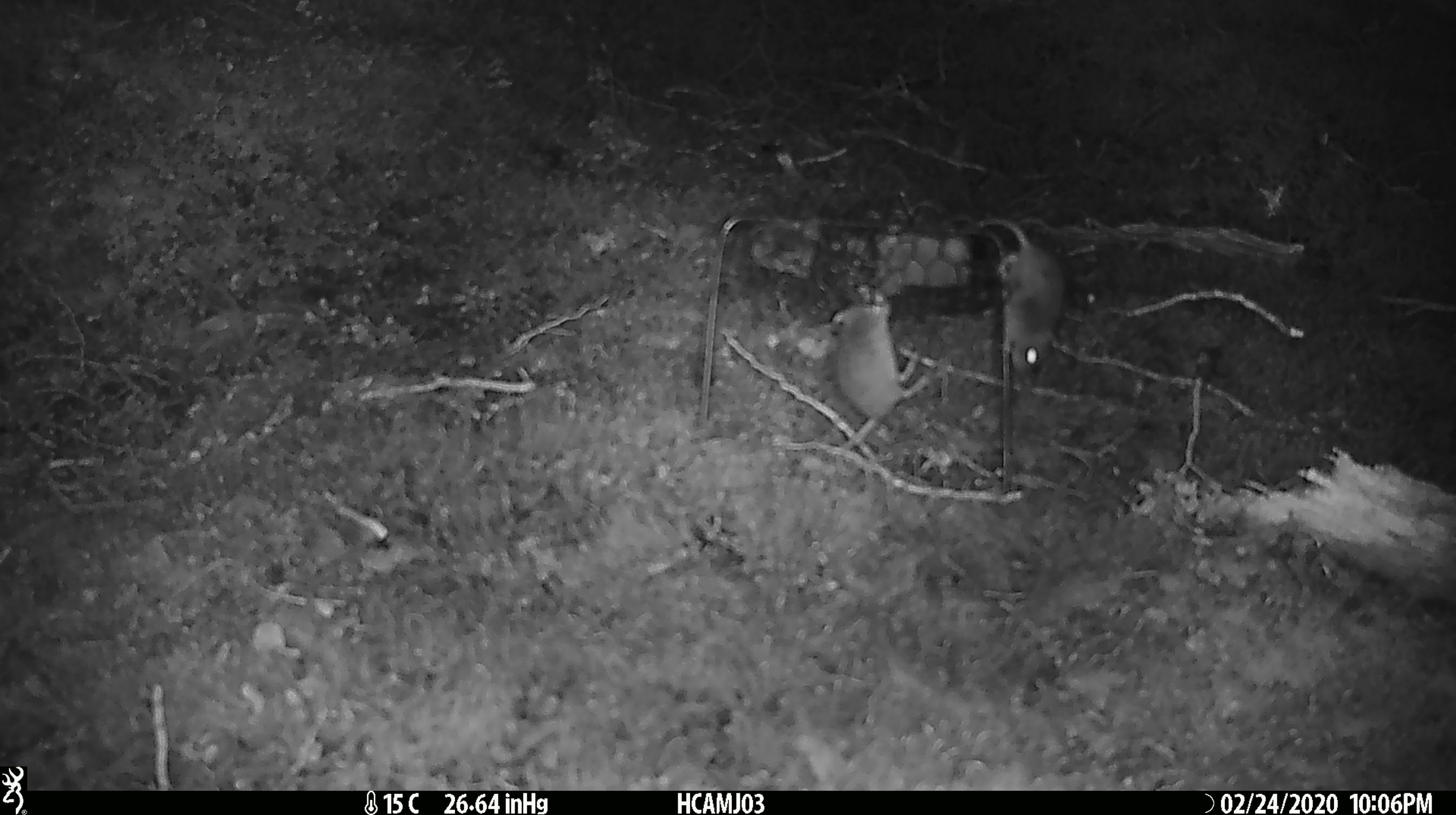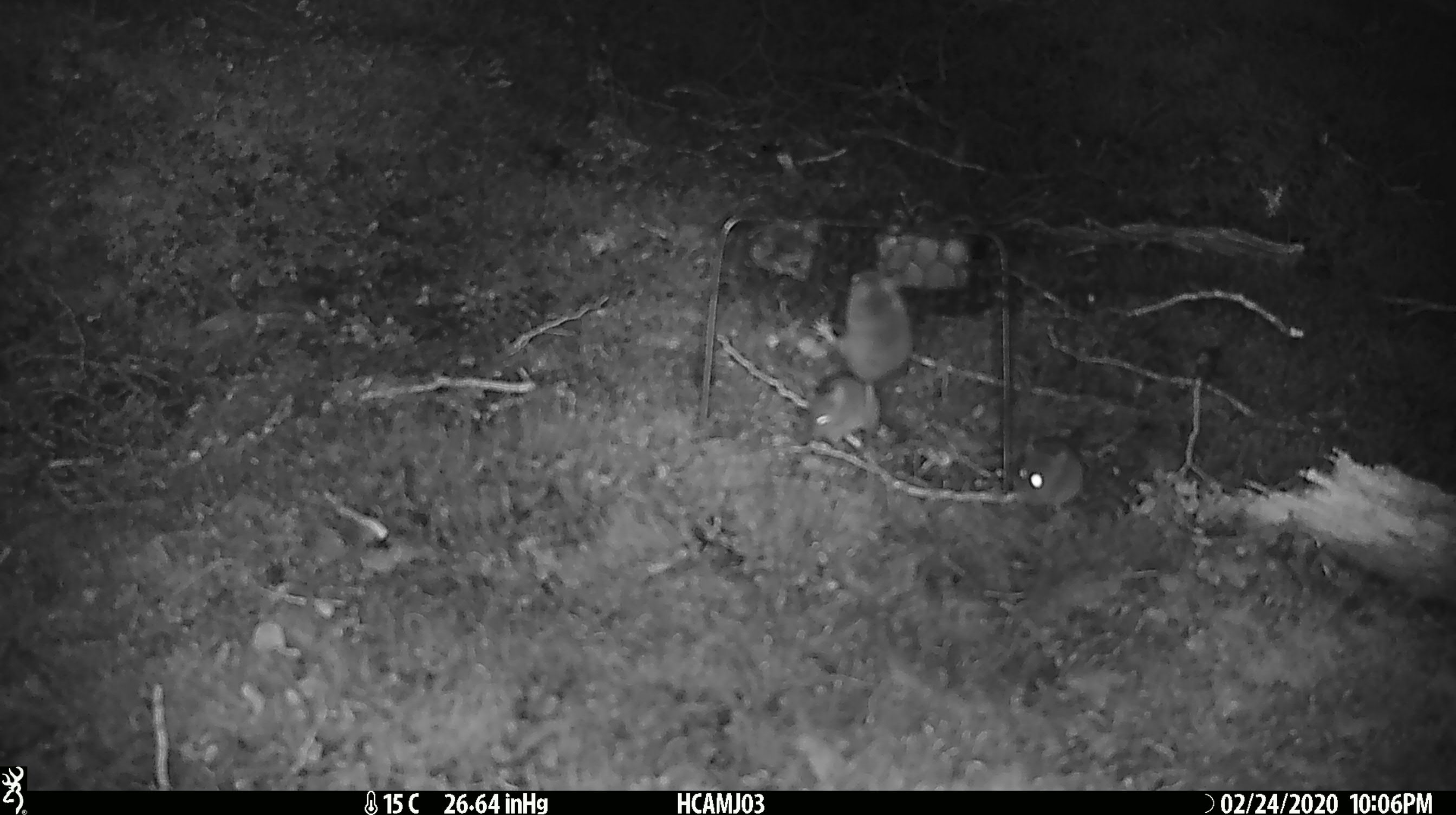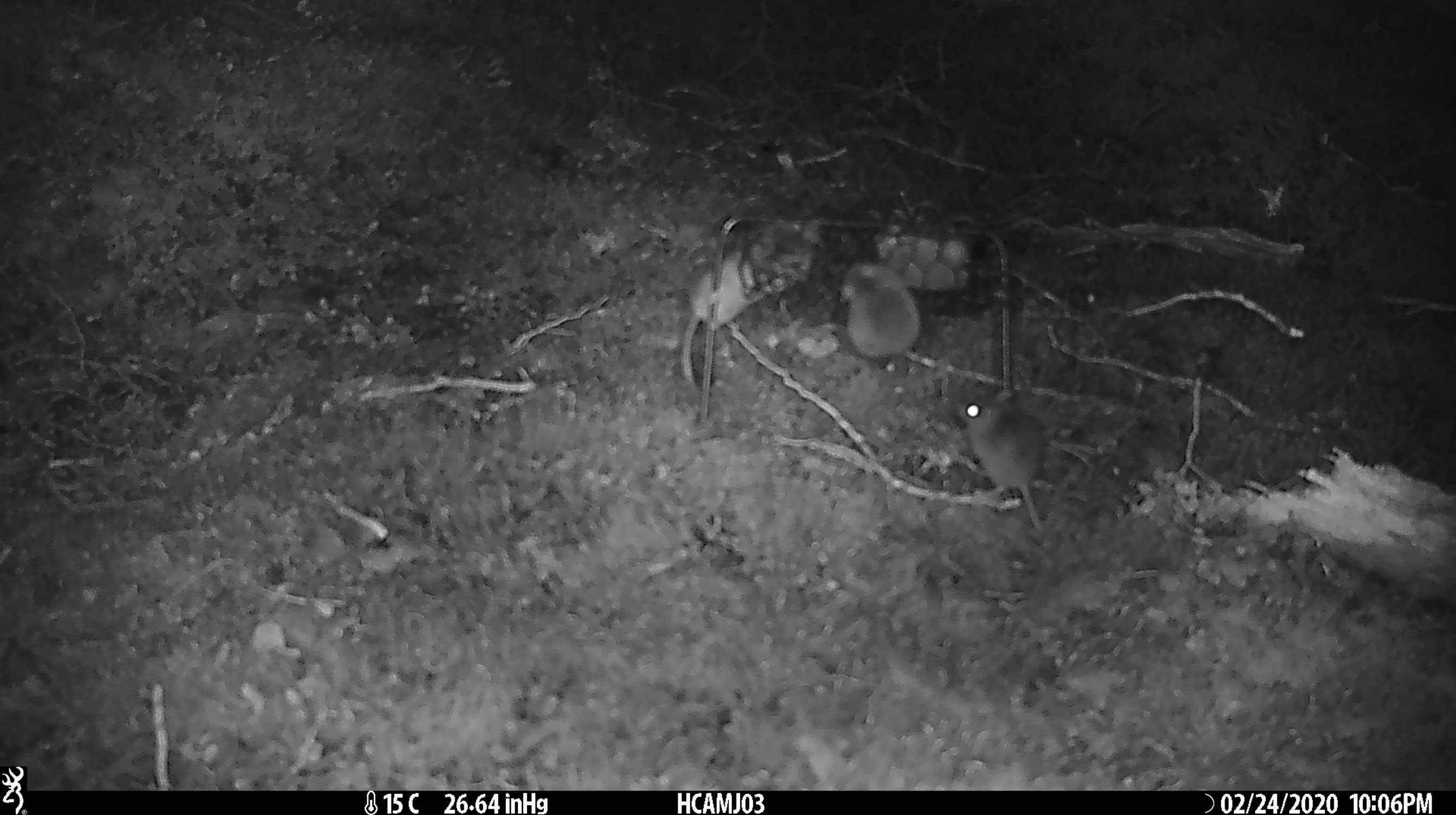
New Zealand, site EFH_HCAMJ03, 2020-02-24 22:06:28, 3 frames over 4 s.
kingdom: Animalia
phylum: Chordata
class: Mammalia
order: Rodentia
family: Muridae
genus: Mus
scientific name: Mus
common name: mouse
Mouse (Mus).